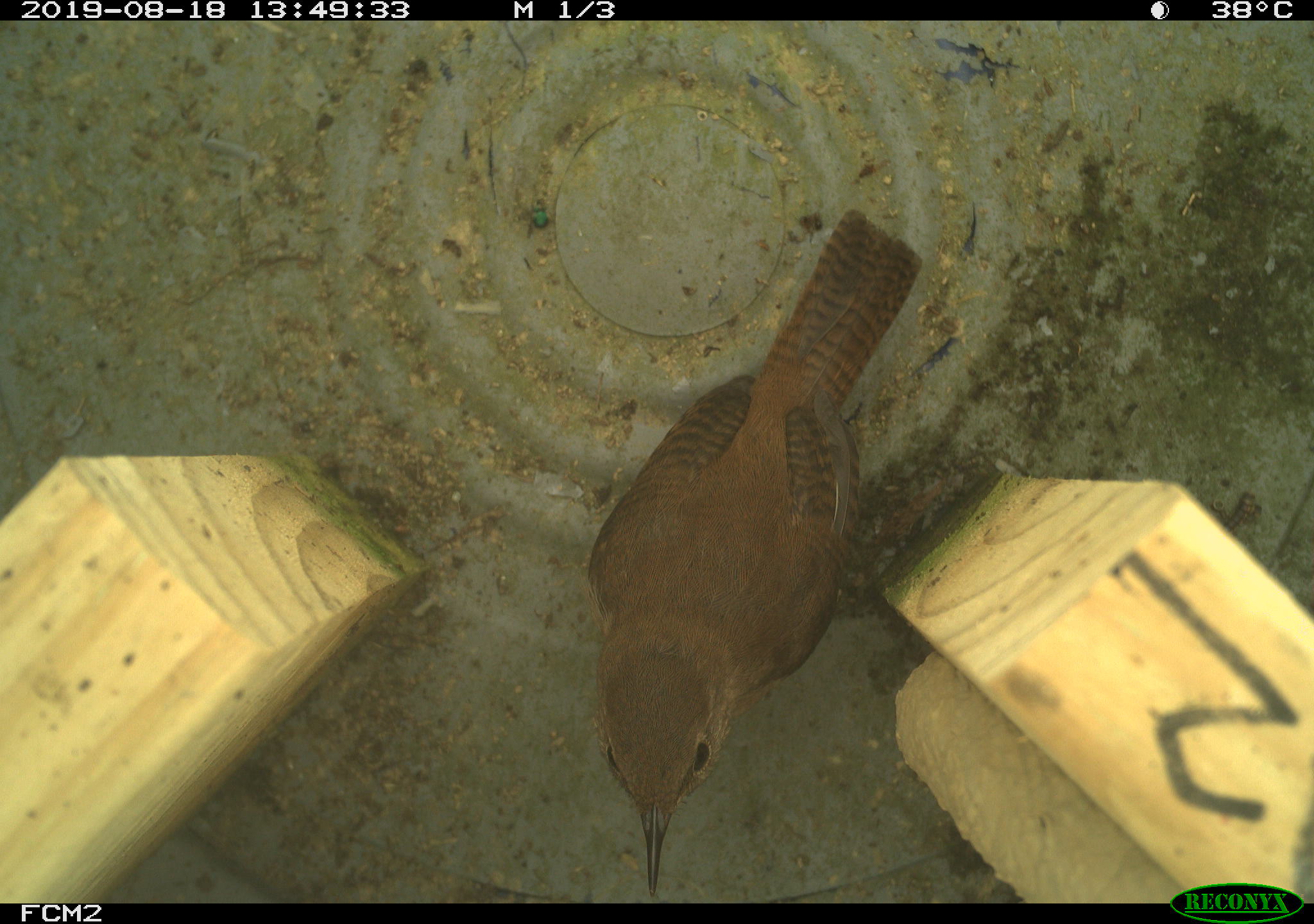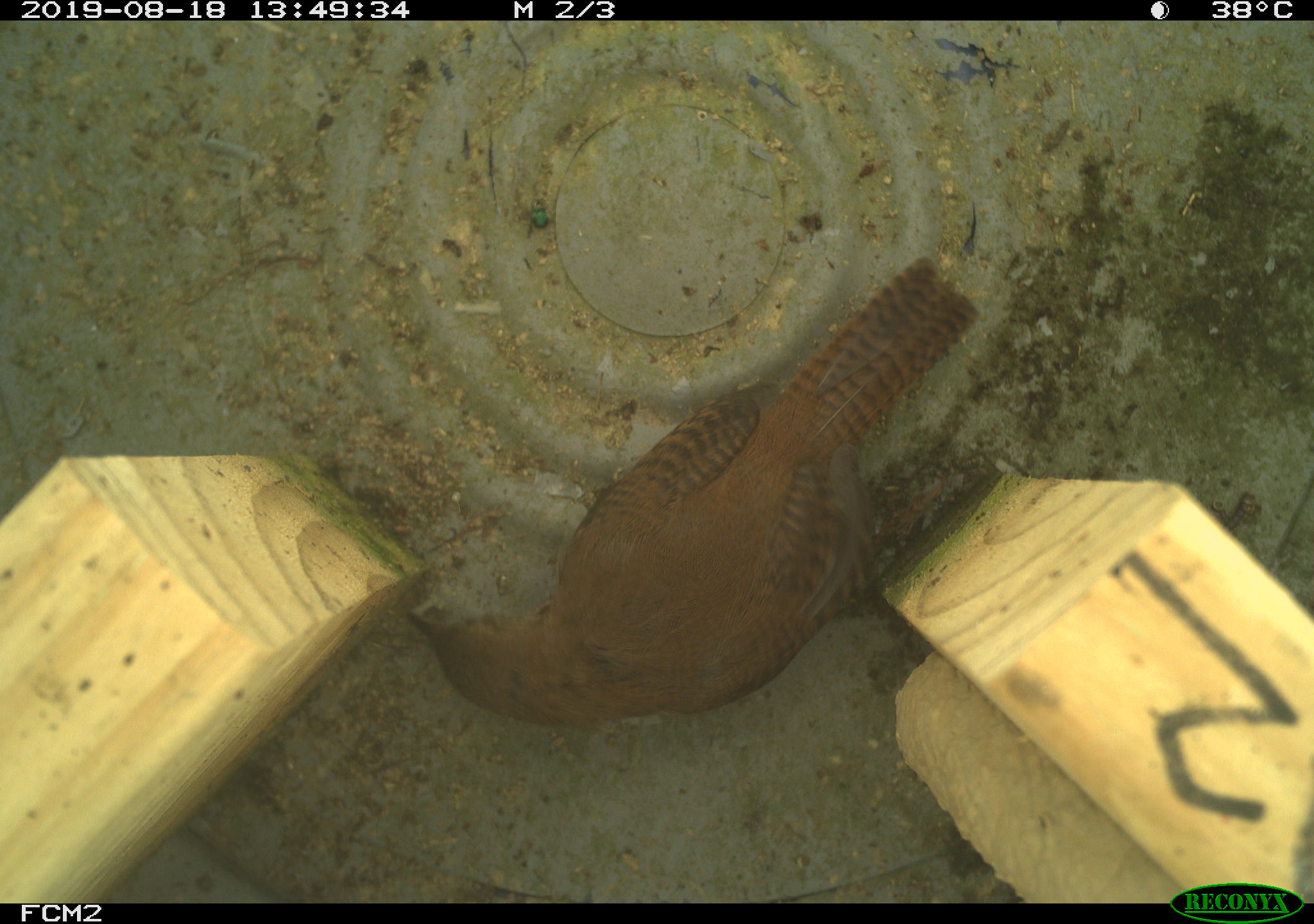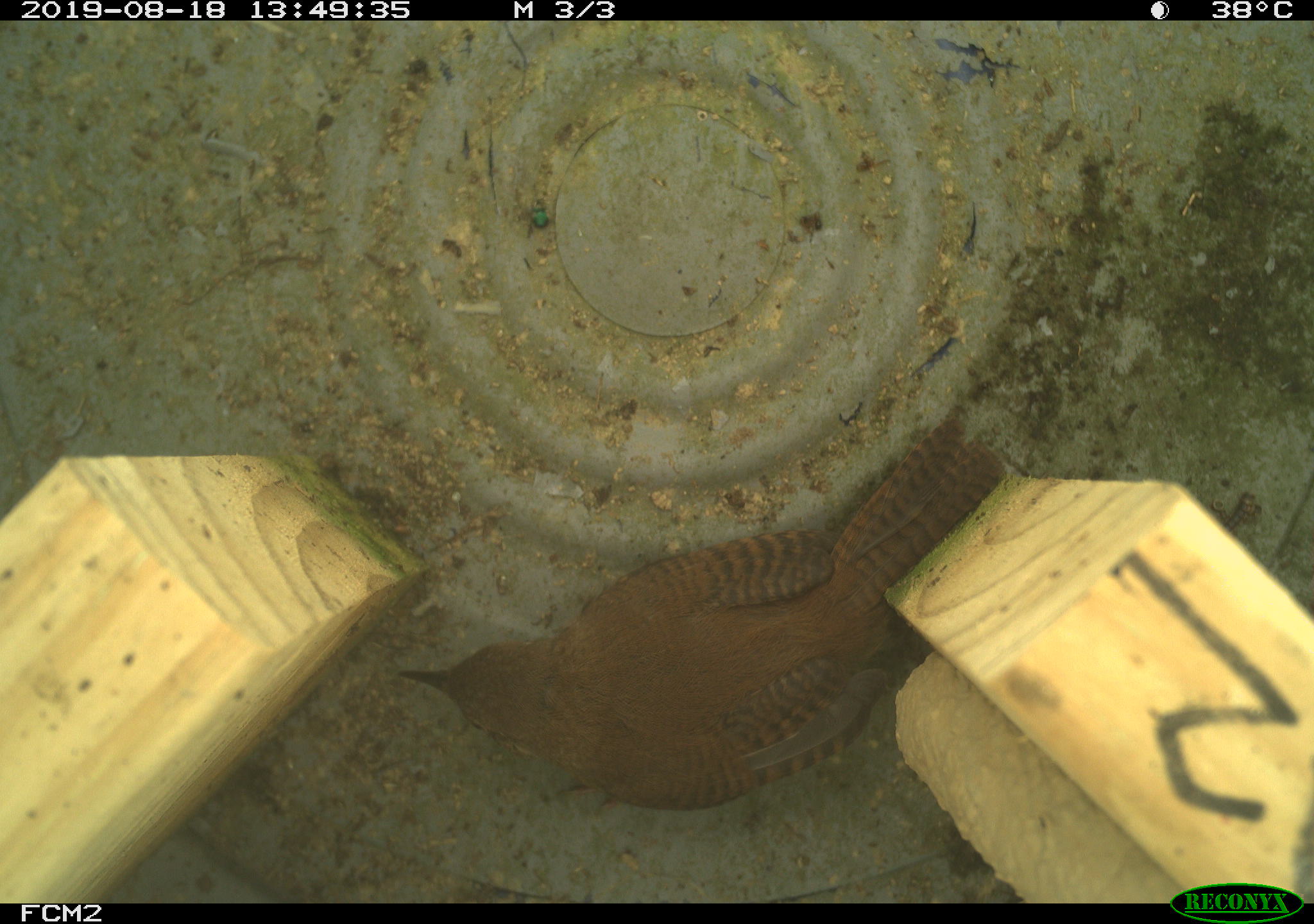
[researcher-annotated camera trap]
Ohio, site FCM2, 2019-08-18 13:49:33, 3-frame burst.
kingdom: Animalia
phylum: Chordata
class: Aves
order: Passeriformes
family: Troglodytidae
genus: Troglodytes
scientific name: Troglodytes aedon aedon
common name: northern house wren